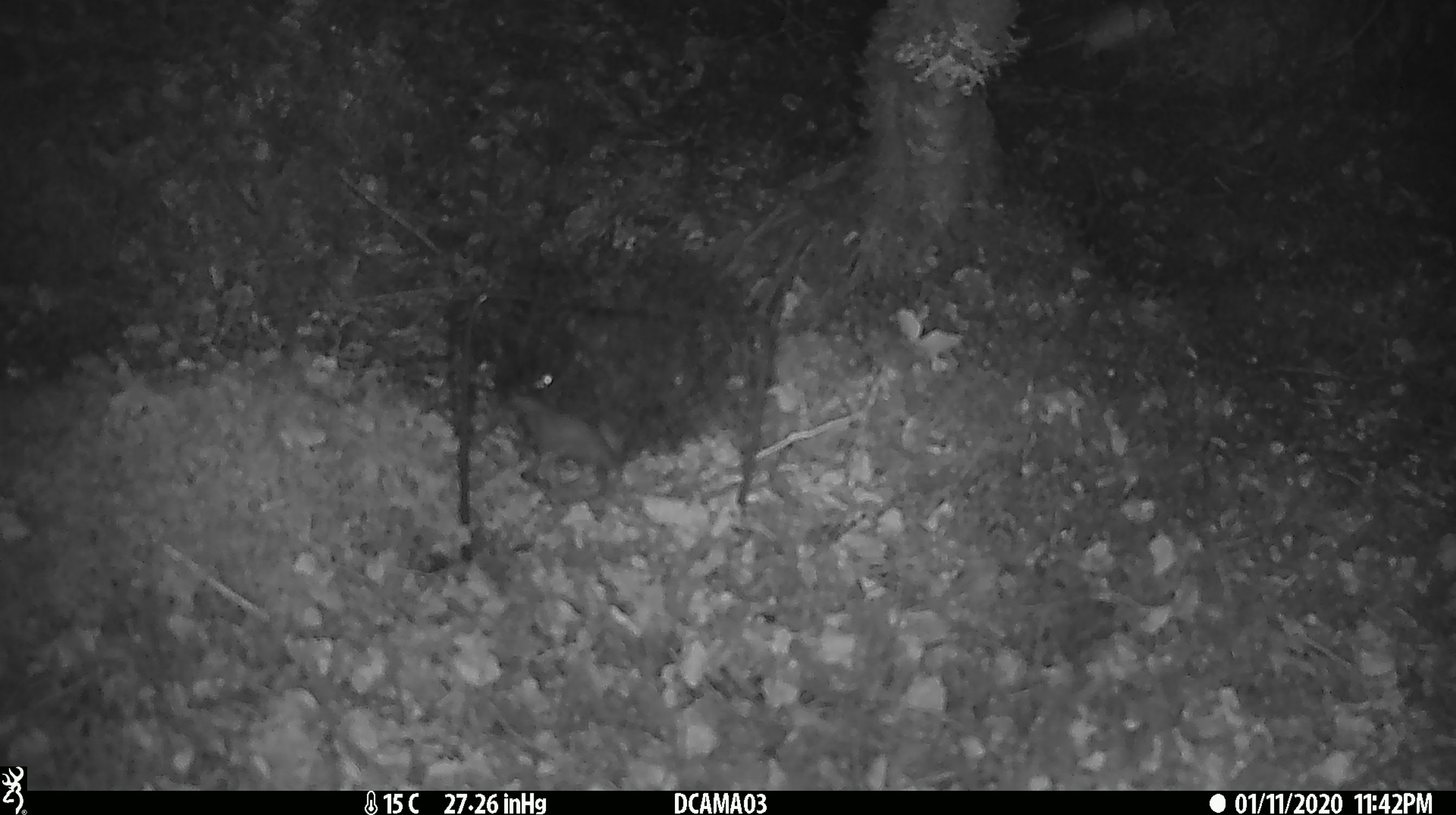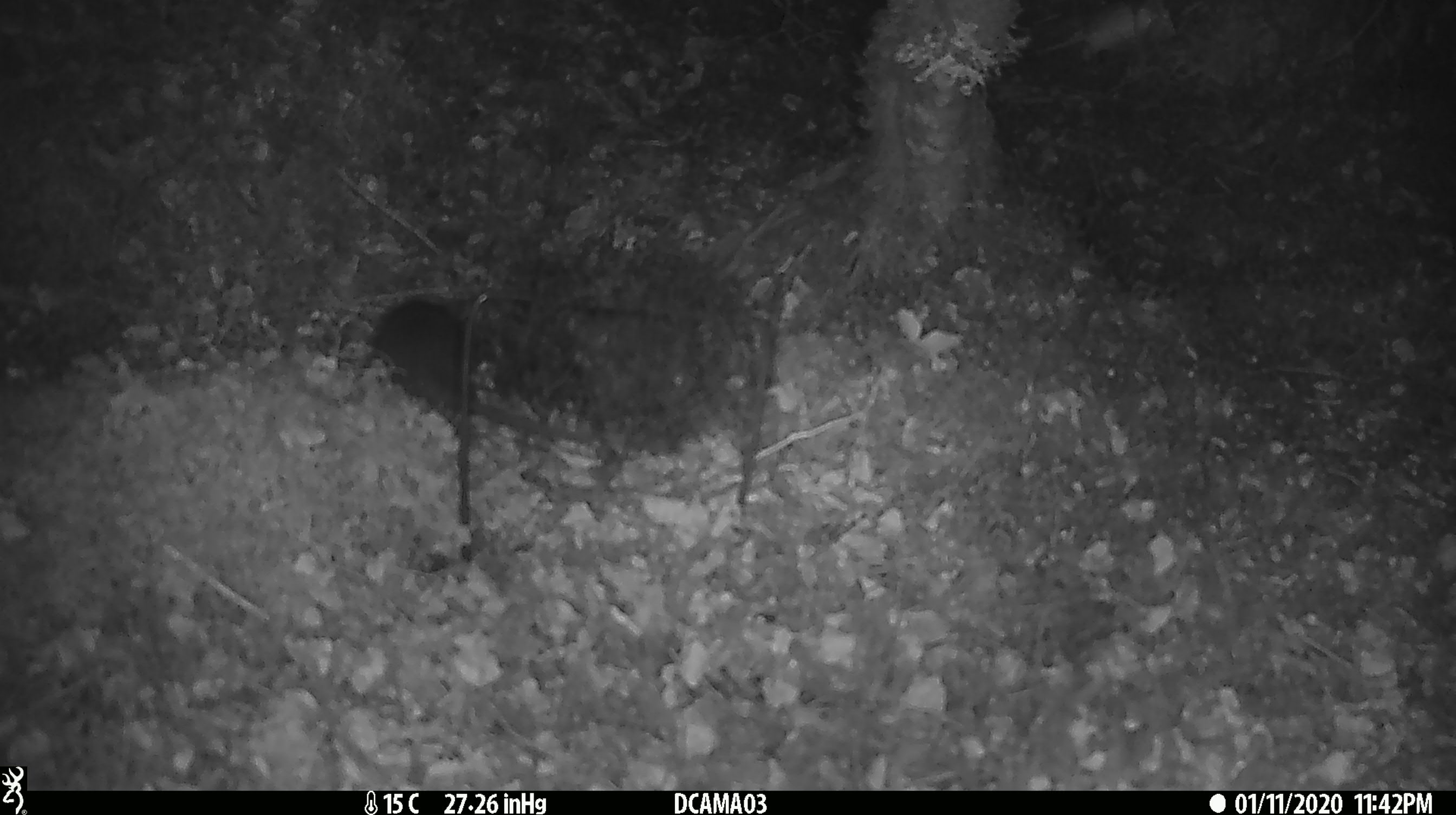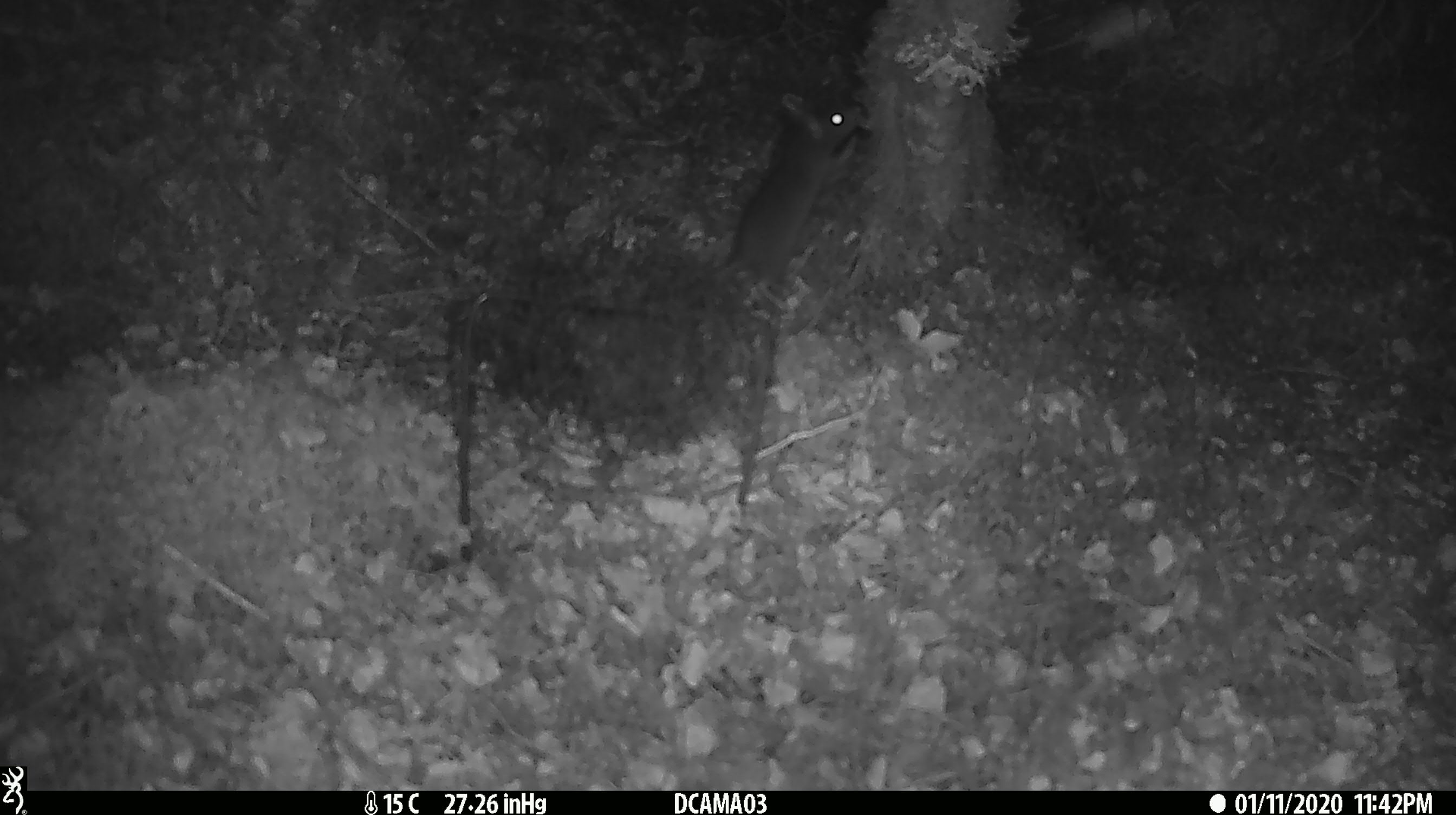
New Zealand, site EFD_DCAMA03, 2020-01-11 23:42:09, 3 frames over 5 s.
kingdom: Animalia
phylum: Chordata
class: Mammalia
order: Rodentia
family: Muridae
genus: Rattus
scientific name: Rattus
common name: rat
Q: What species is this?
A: Rat (Rattus).